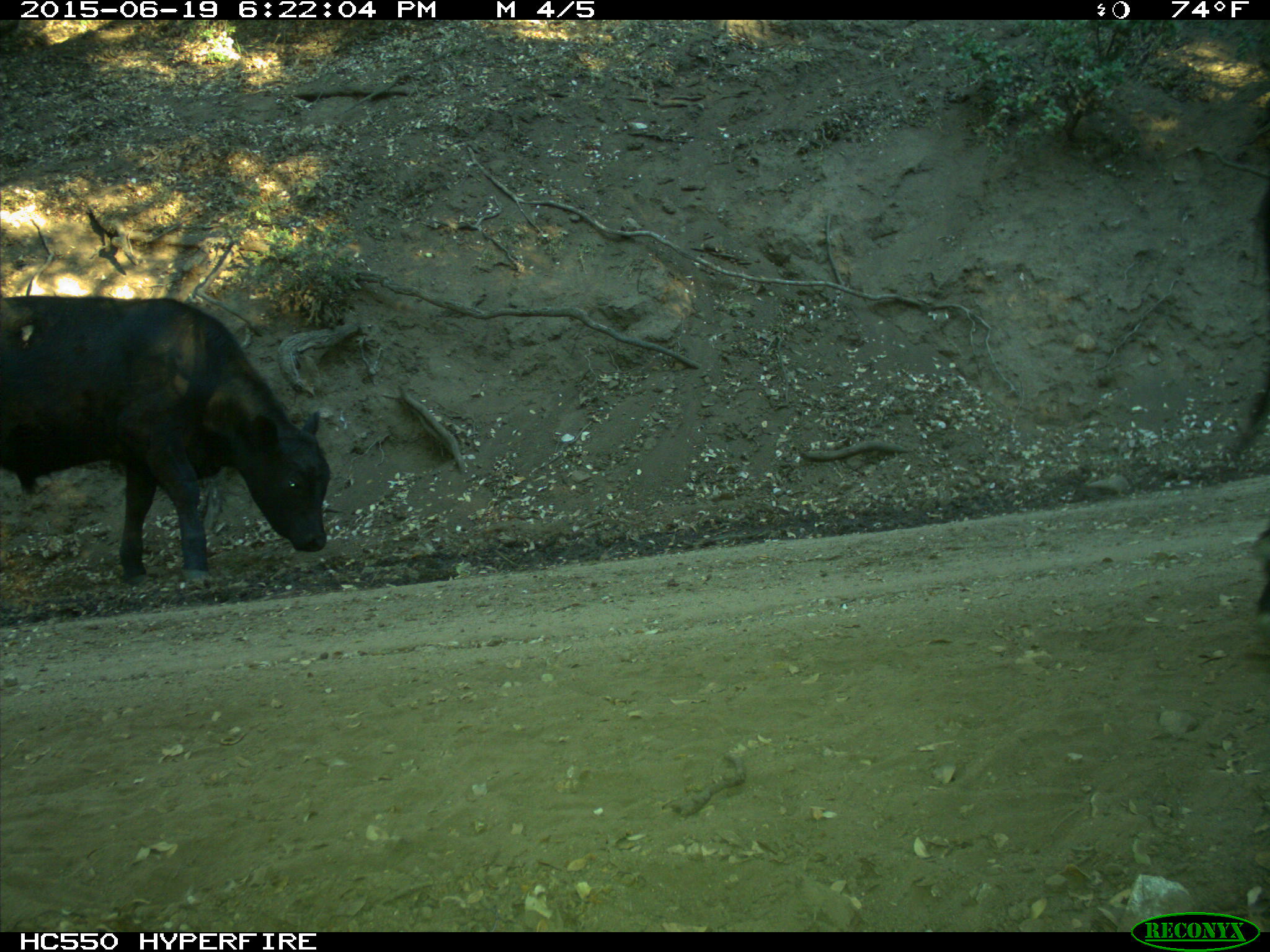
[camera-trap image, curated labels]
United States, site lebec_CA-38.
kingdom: Animalia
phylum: Chordata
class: Mammalia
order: Artiodactyla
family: Bovidae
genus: Bos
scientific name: Bos taurus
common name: domestic cow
Bos taurus (domestic cow).